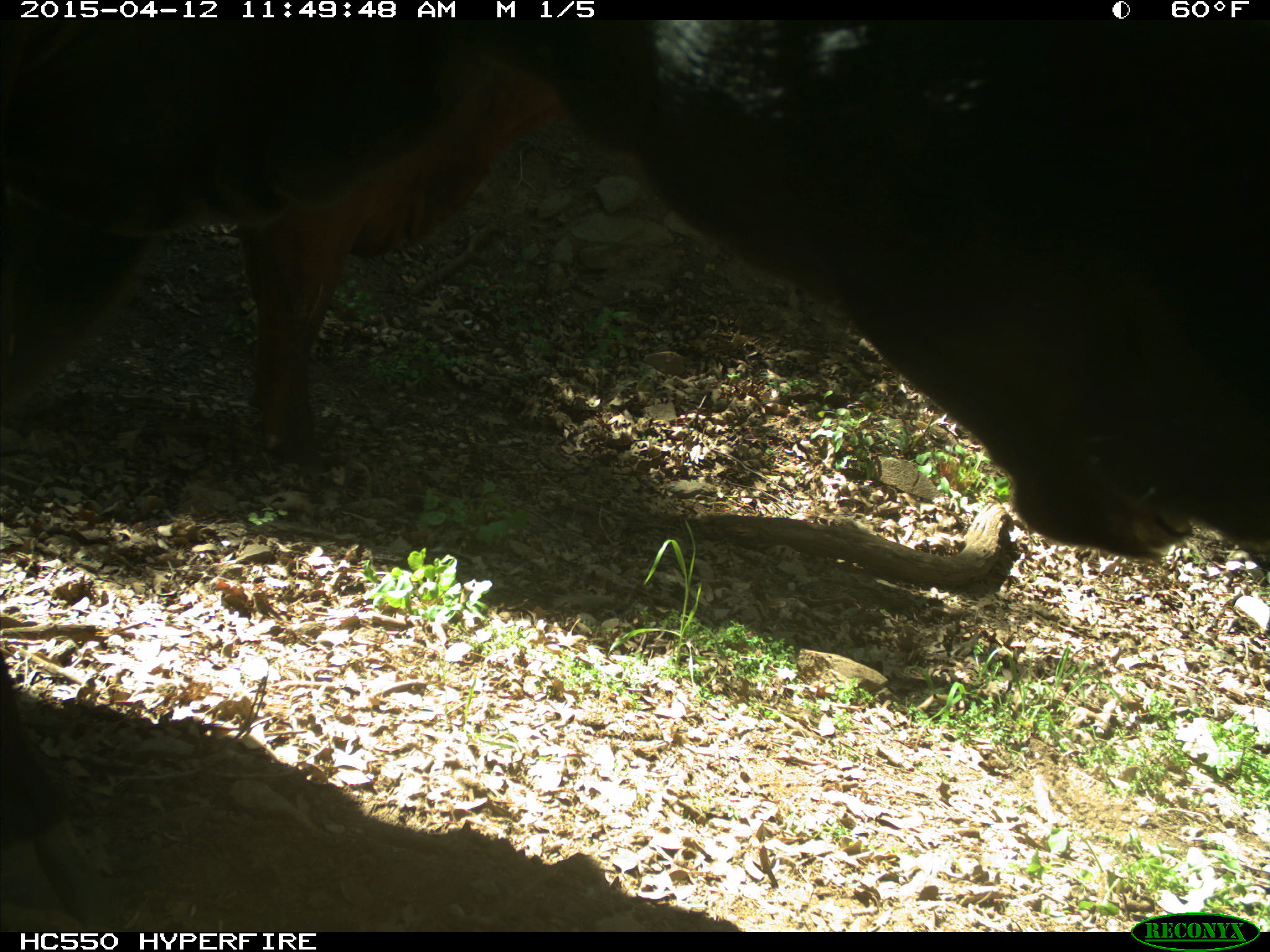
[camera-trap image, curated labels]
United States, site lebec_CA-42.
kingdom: Animalia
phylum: Chordata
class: Mammalia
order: Artiodactyla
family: Bovidae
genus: Bos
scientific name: Bos taurus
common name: domestic cow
Bos taurus (domestic cow).